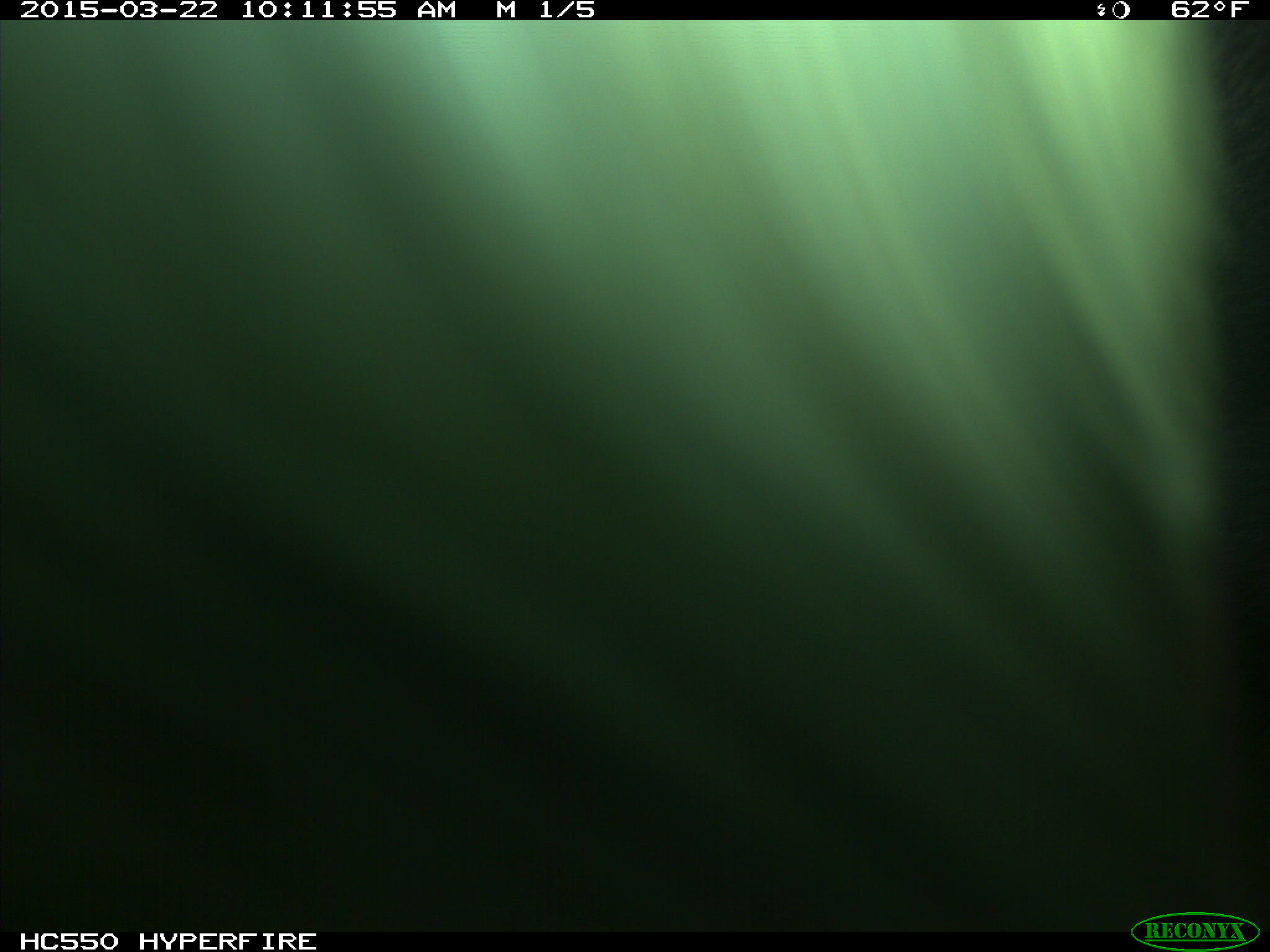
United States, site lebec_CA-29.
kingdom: Animalia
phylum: Chordata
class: Mammalia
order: Artiodactyla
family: Bovidae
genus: Bos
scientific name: Bos taurus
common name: domestic cow